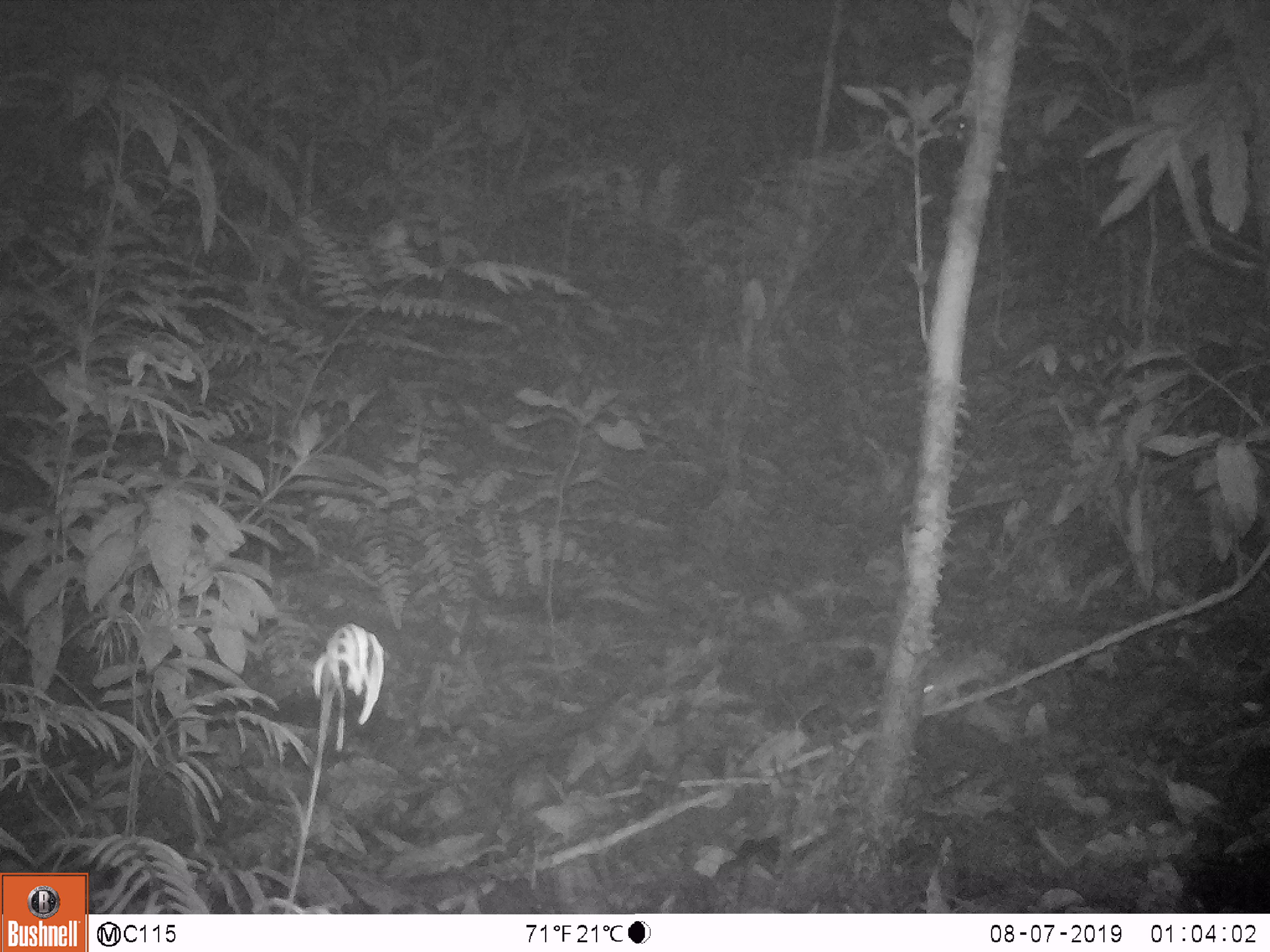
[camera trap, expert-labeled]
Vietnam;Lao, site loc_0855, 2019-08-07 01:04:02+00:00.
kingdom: Animalia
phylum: Chordata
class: Mammalia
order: Rodentia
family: Muridae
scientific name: Muridae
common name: old-world mice and rats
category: unidentified murid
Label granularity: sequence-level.